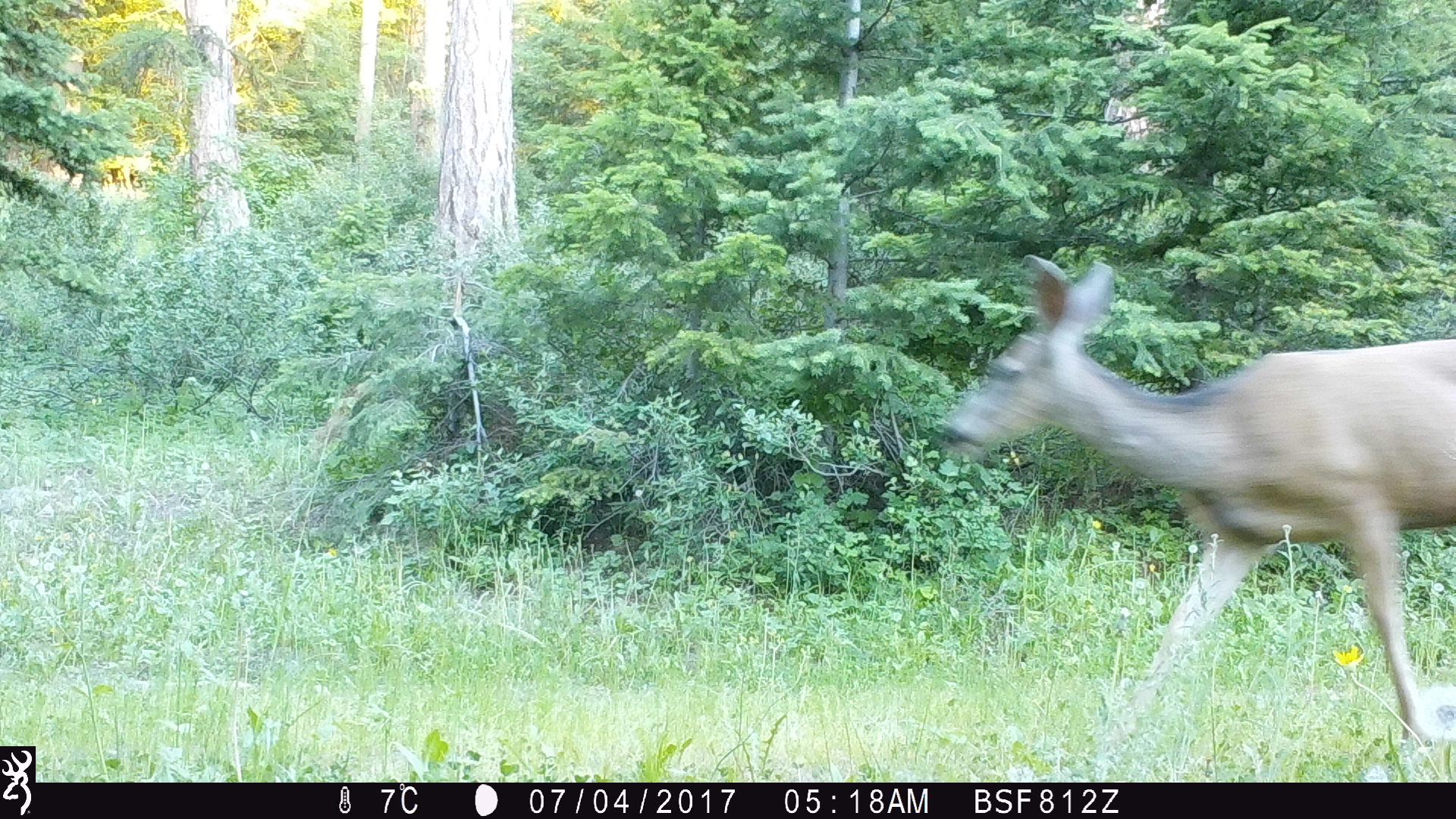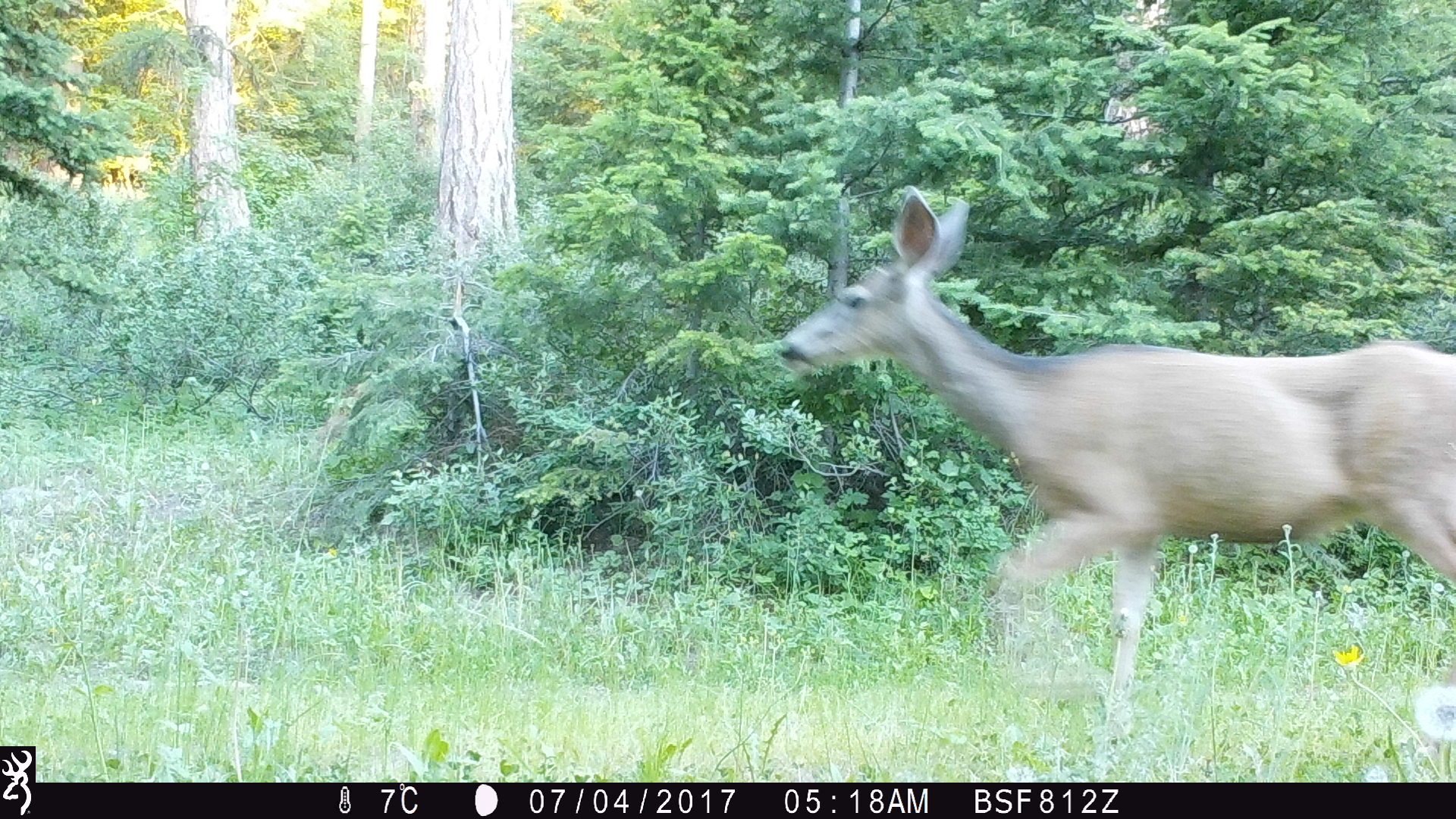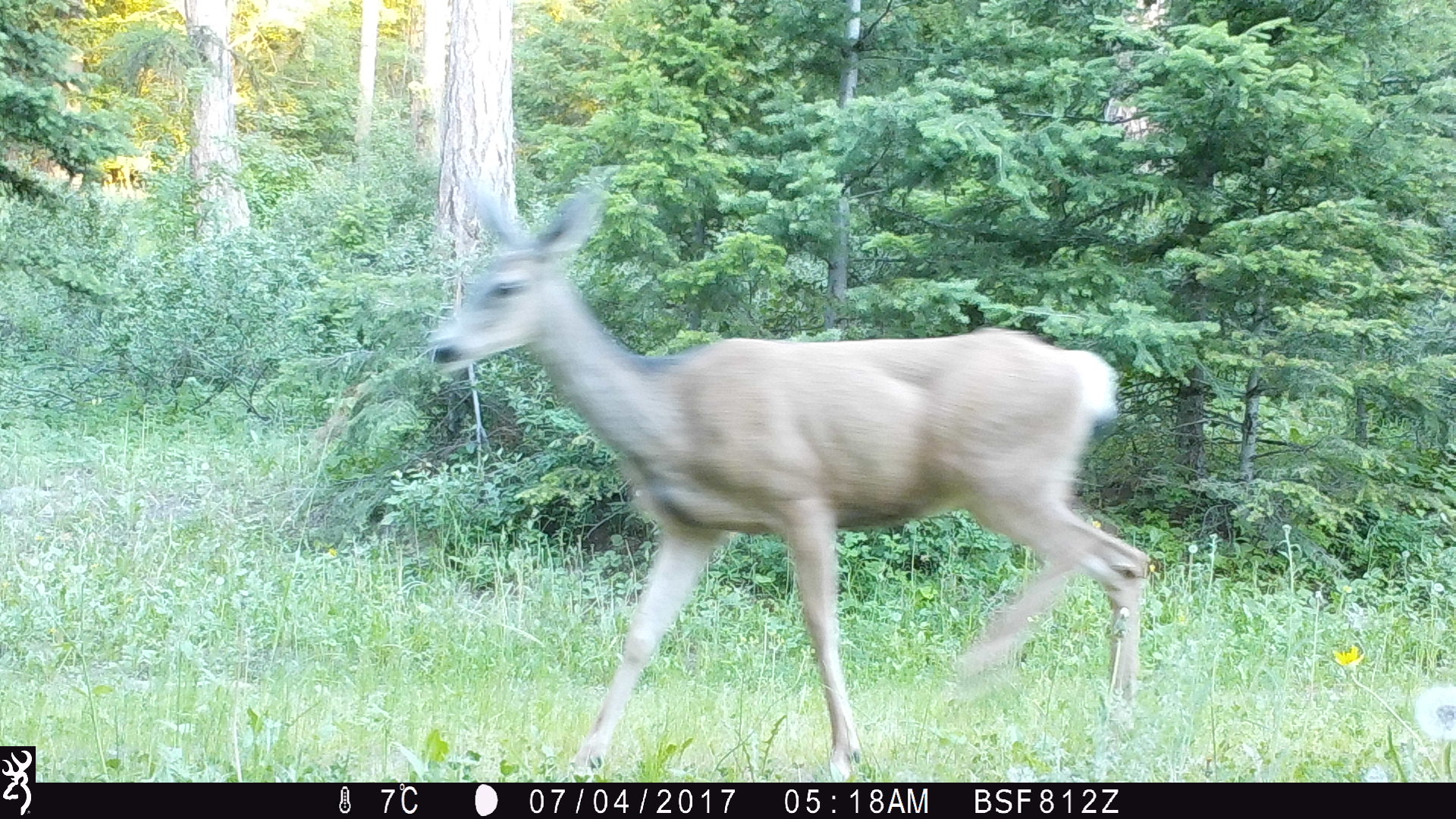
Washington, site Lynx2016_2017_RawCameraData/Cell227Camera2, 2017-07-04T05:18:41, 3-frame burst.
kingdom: Animalia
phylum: Chordata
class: Mammalia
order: Artiodactyla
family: Cervidae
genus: Odocoileus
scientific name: Odocoileus hemionus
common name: mule deer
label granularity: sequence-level